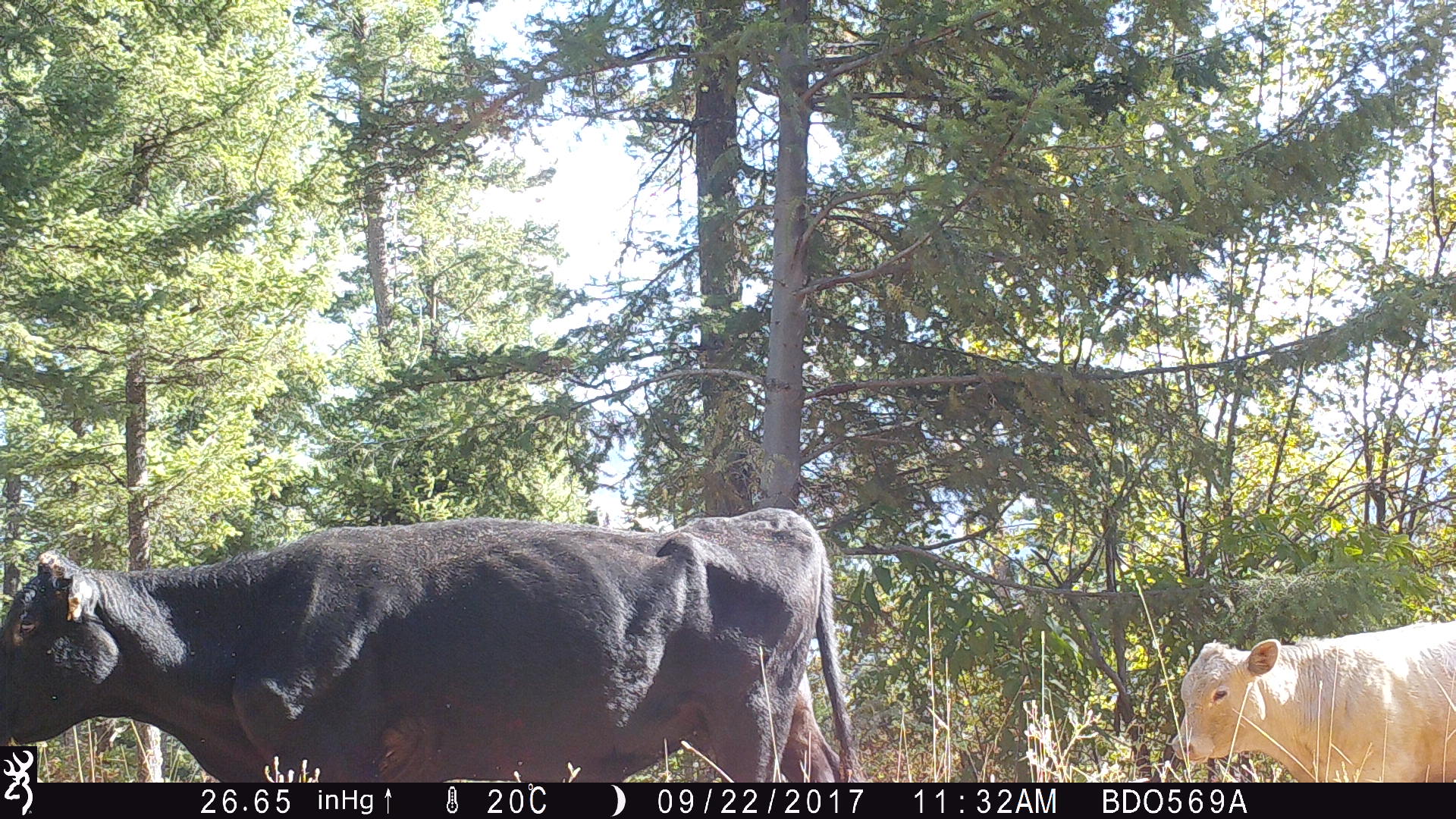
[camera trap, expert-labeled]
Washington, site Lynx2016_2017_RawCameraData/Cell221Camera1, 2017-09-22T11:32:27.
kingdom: Animalia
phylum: Chordata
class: Mammalia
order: Artiodactyla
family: Bovidae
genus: Bos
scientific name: Bos taurus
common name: domestic cattle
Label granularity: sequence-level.